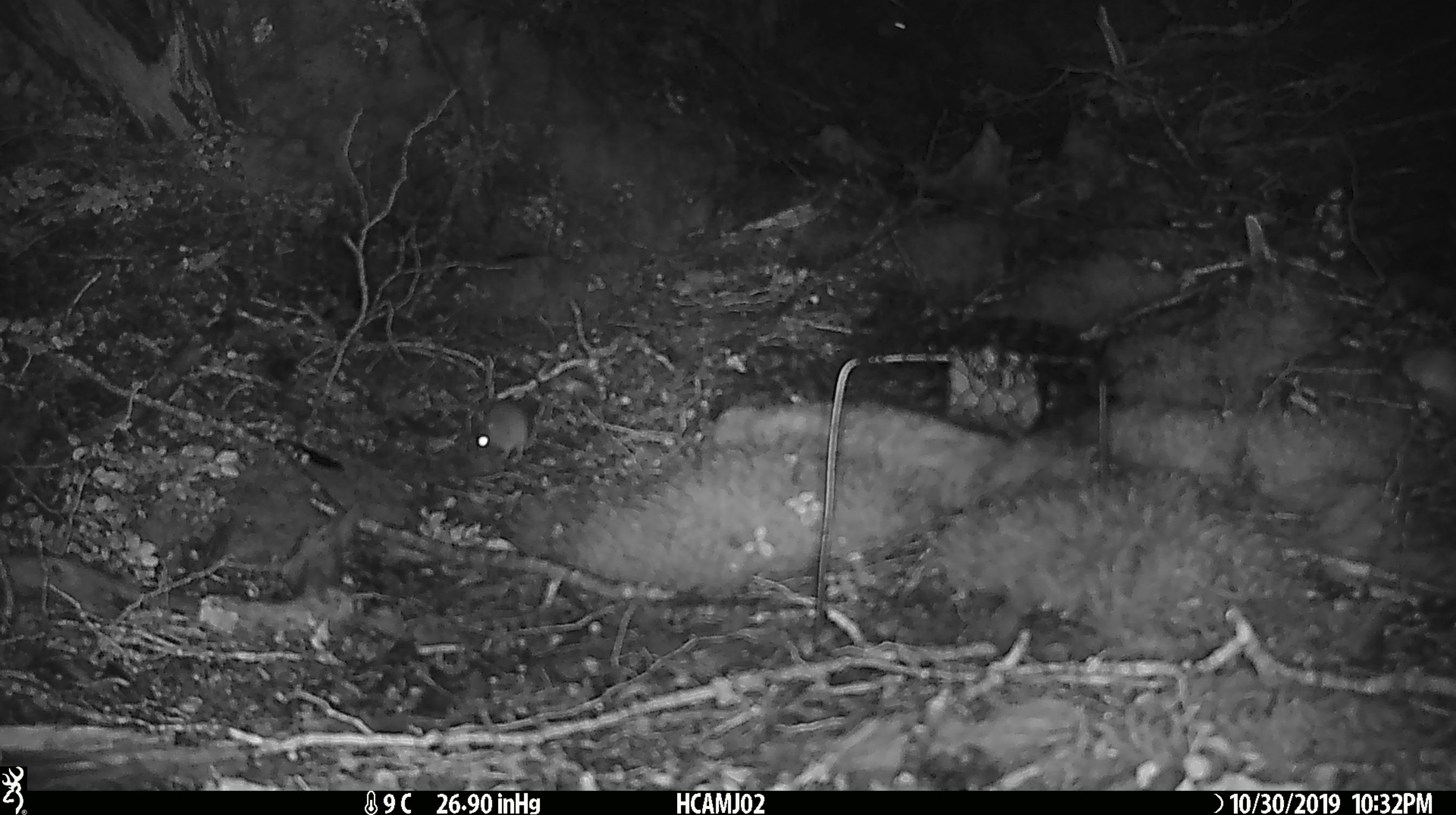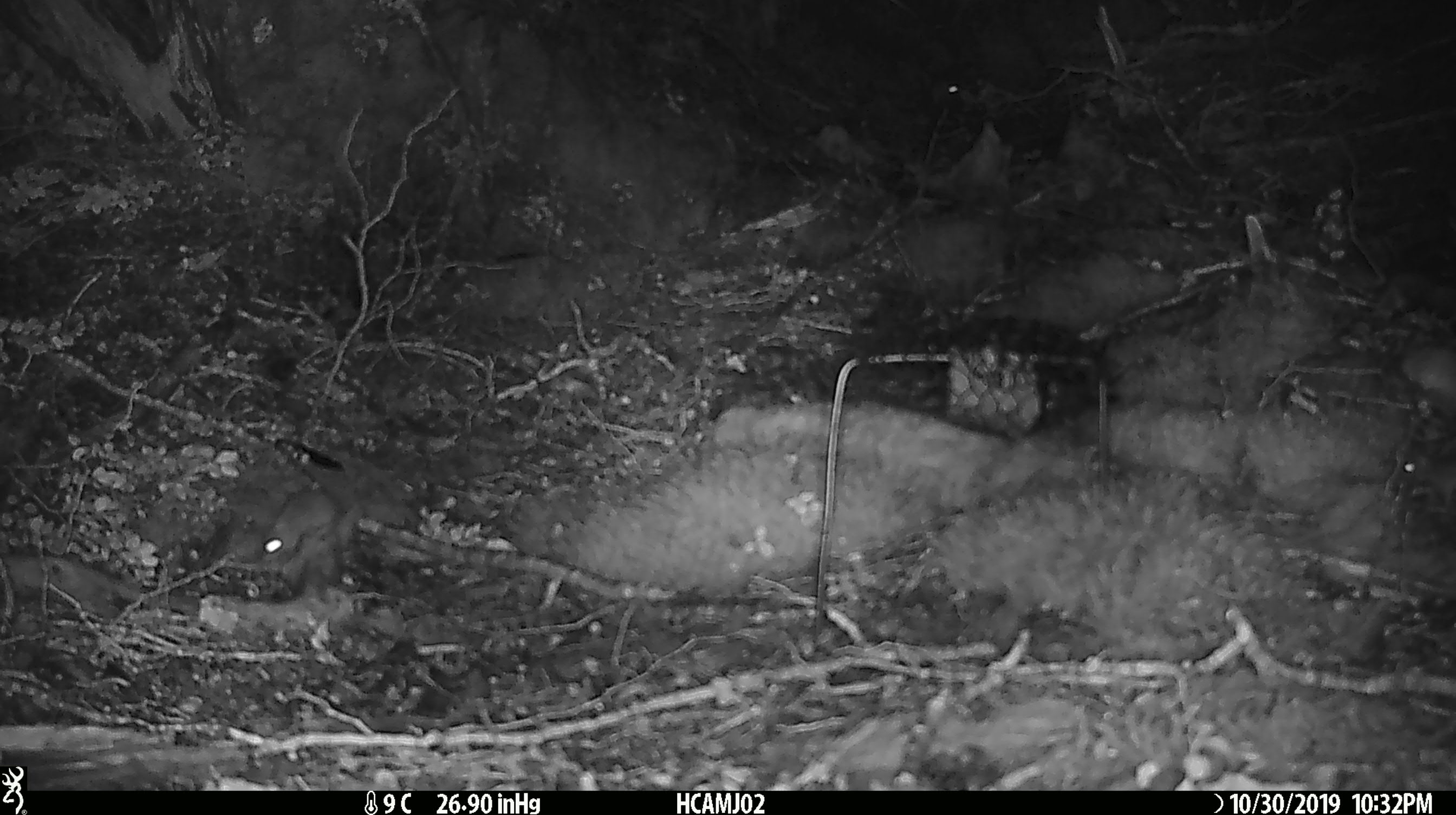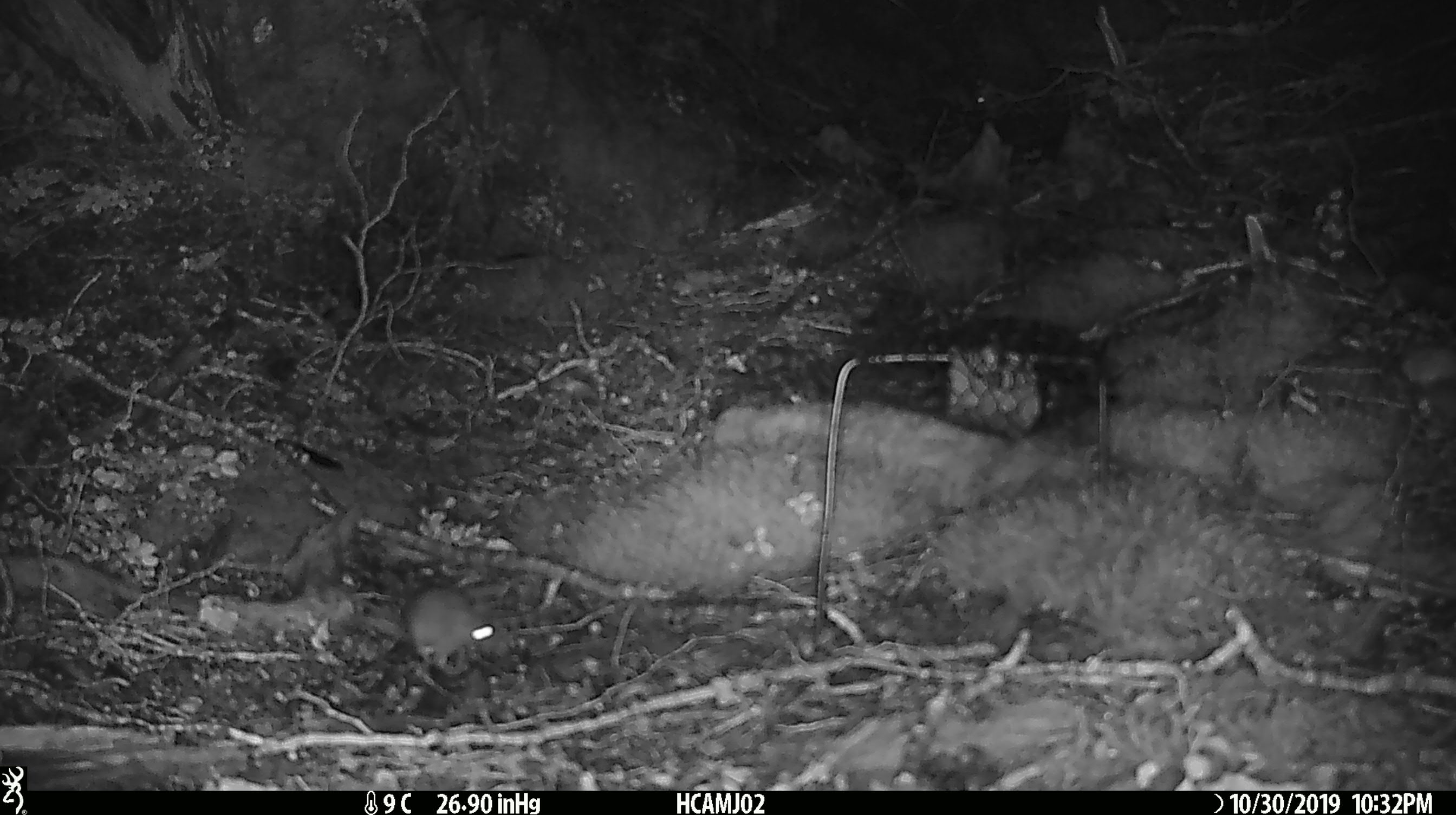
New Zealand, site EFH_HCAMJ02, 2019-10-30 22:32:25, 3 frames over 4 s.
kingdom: Animalia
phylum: Chordata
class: Mammalia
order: Rodentia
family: Muridae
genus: Mus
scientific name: Mus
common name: mouse